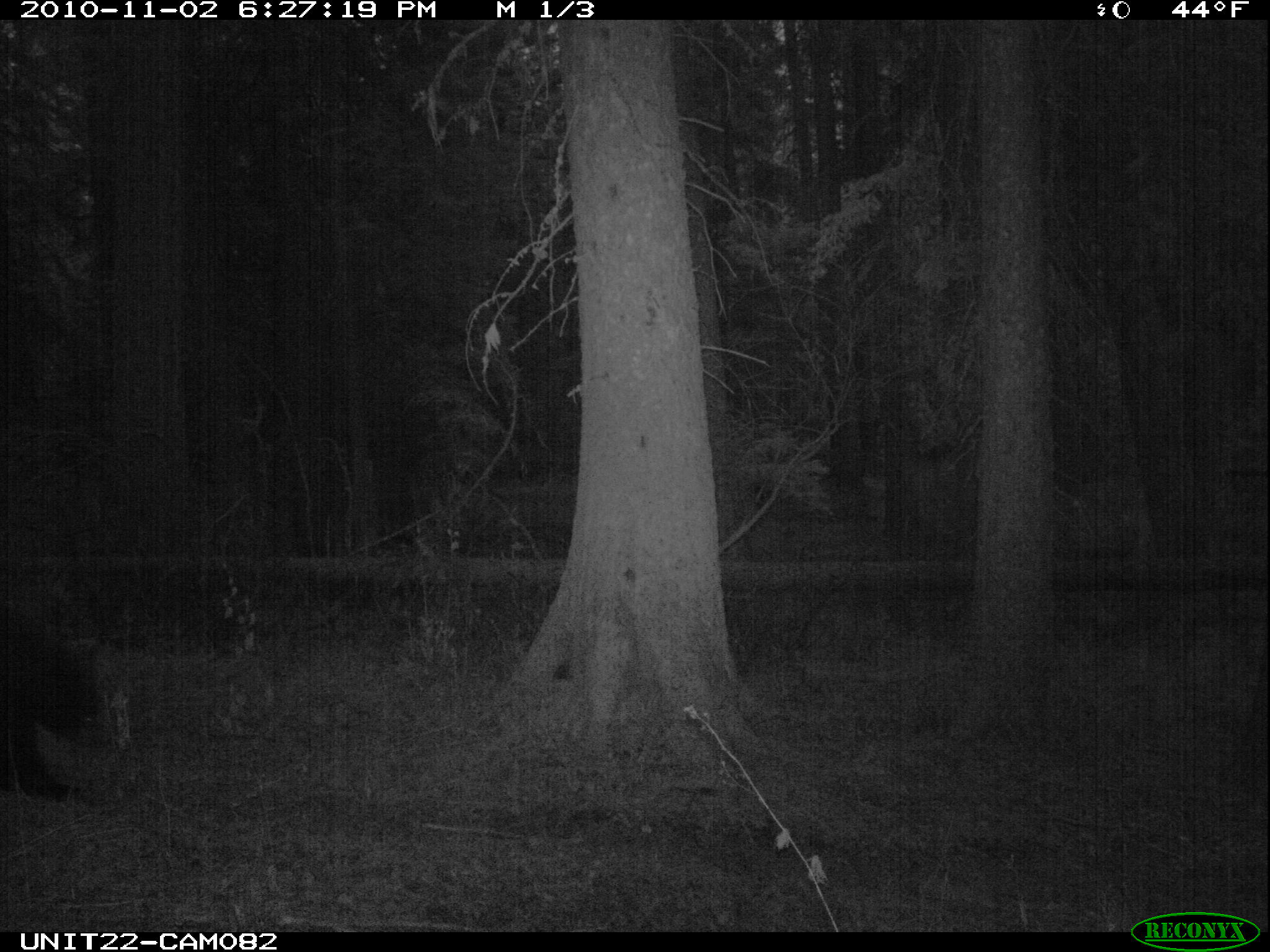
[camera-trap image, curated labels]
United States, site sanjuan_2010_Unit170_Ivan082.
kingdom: Animalia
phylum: Chordata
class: Mammalia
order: Carnivora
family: Ursidae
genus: Ursus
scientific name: Ursus americanus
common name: american black bear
Ursus americanus (american black bear).